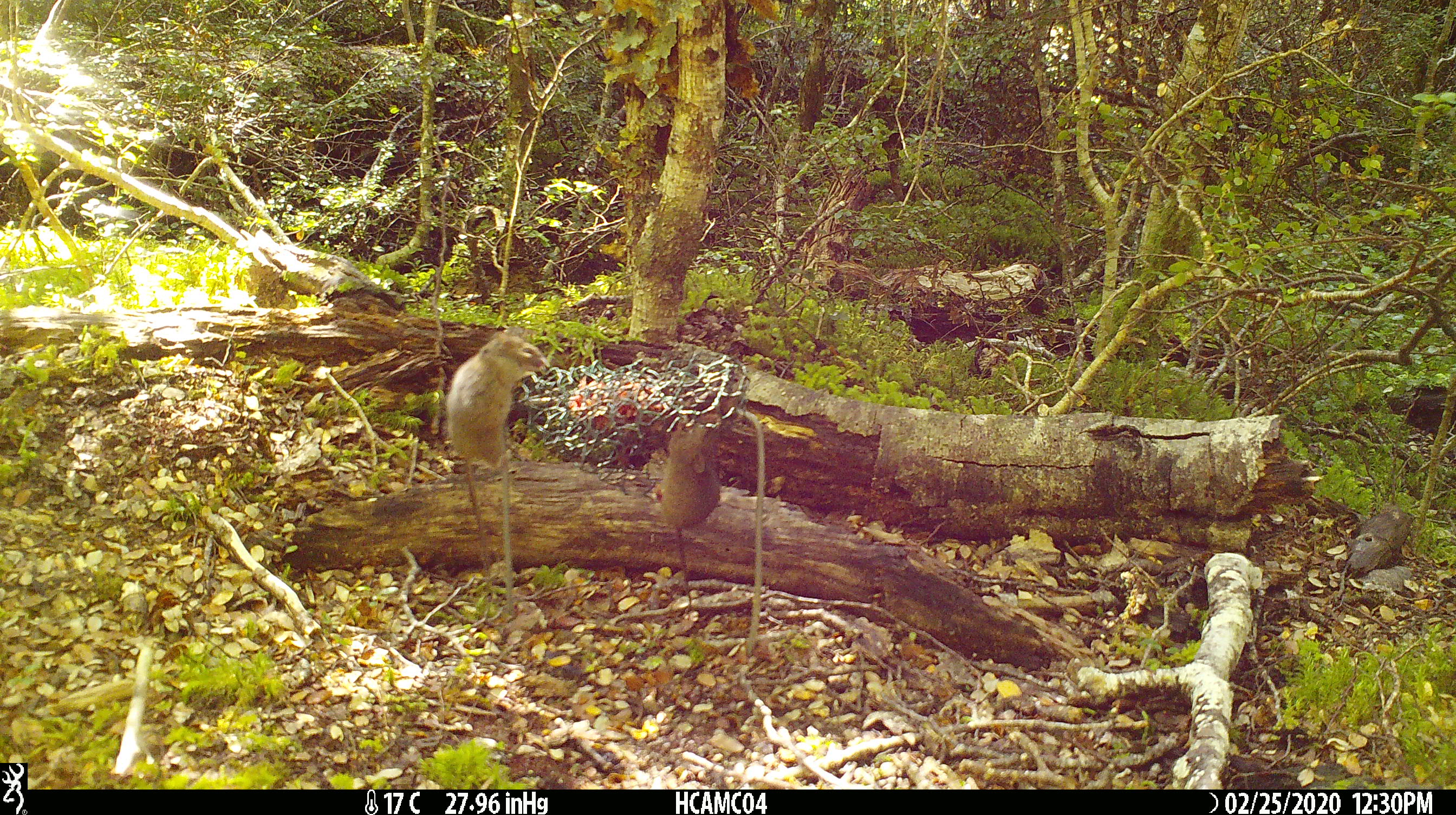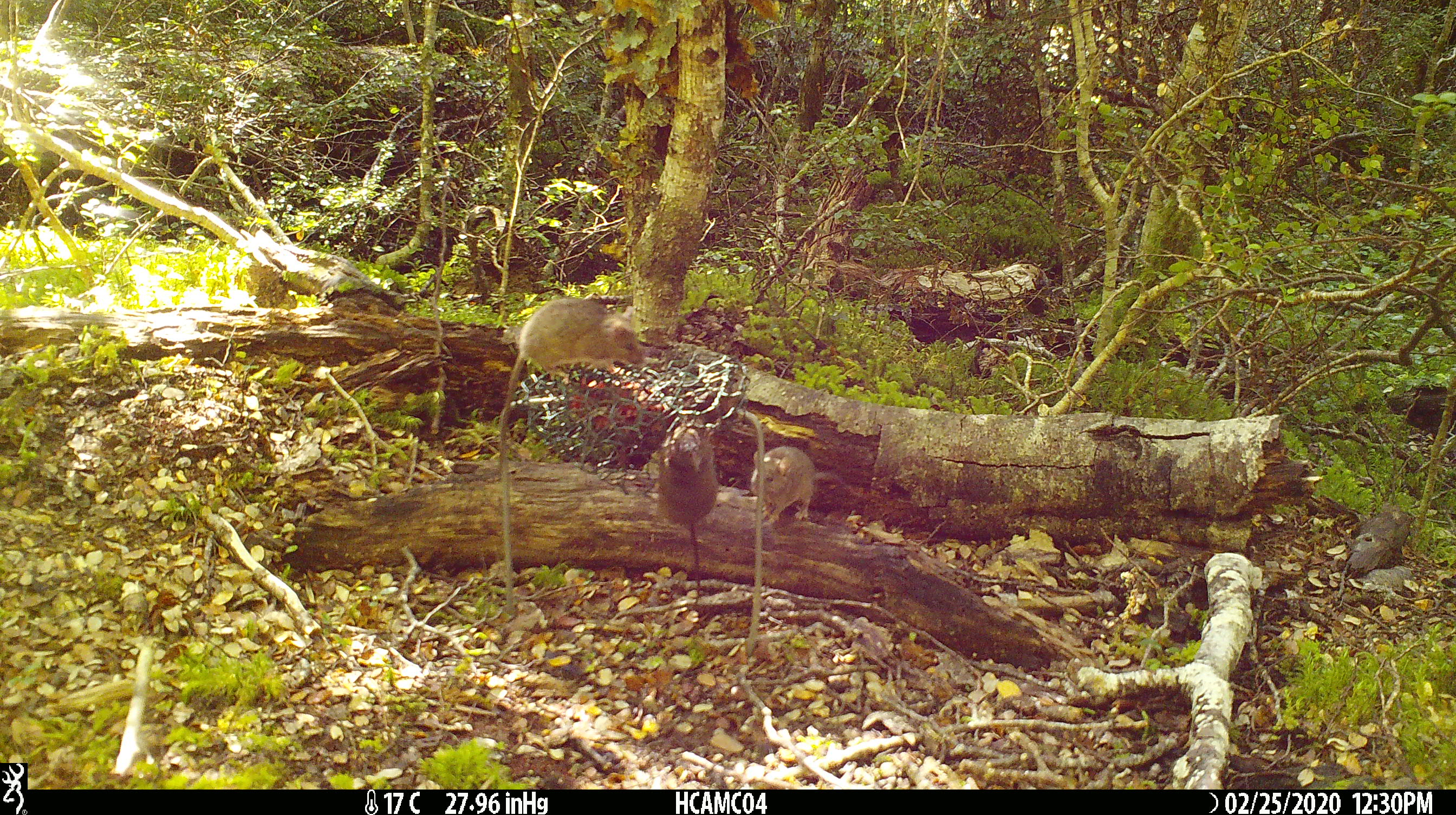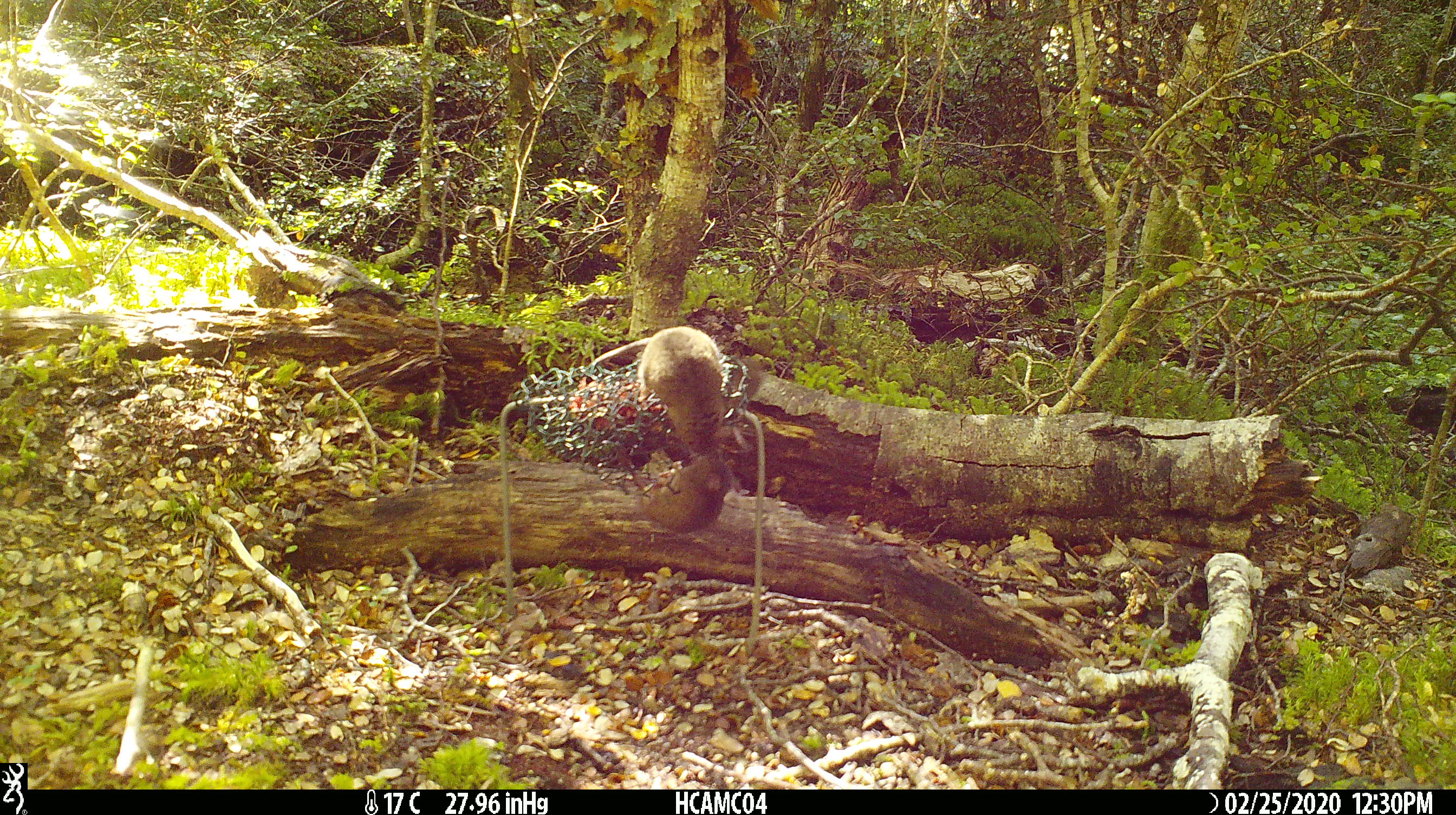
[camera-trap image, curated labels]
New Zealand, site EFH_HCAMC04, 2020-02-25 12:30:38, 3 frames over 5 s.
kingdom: Animalia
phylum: Chordata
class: Mammalia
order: Rodentia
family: Muridae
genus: Mus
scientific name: Mus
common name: mouse